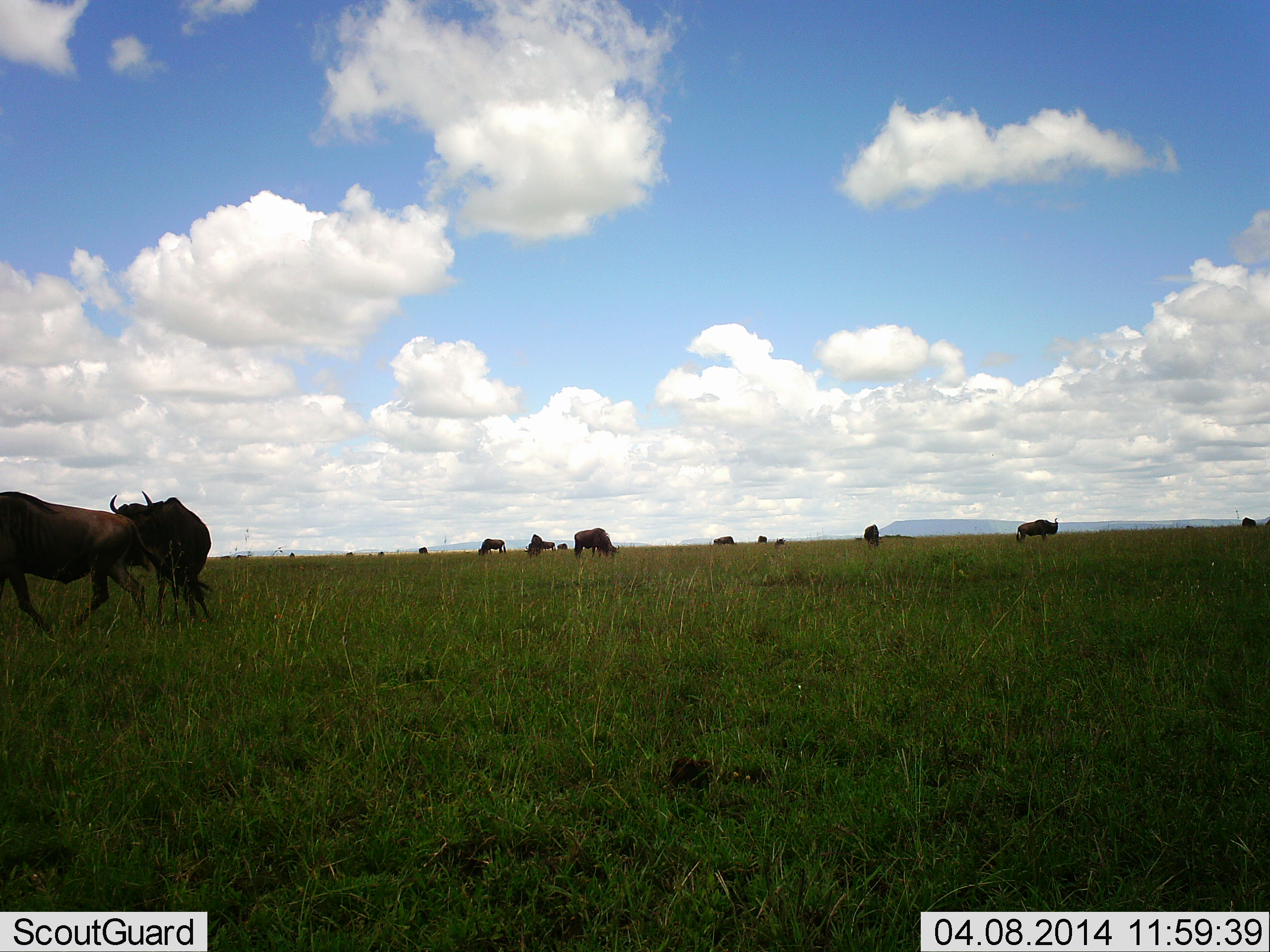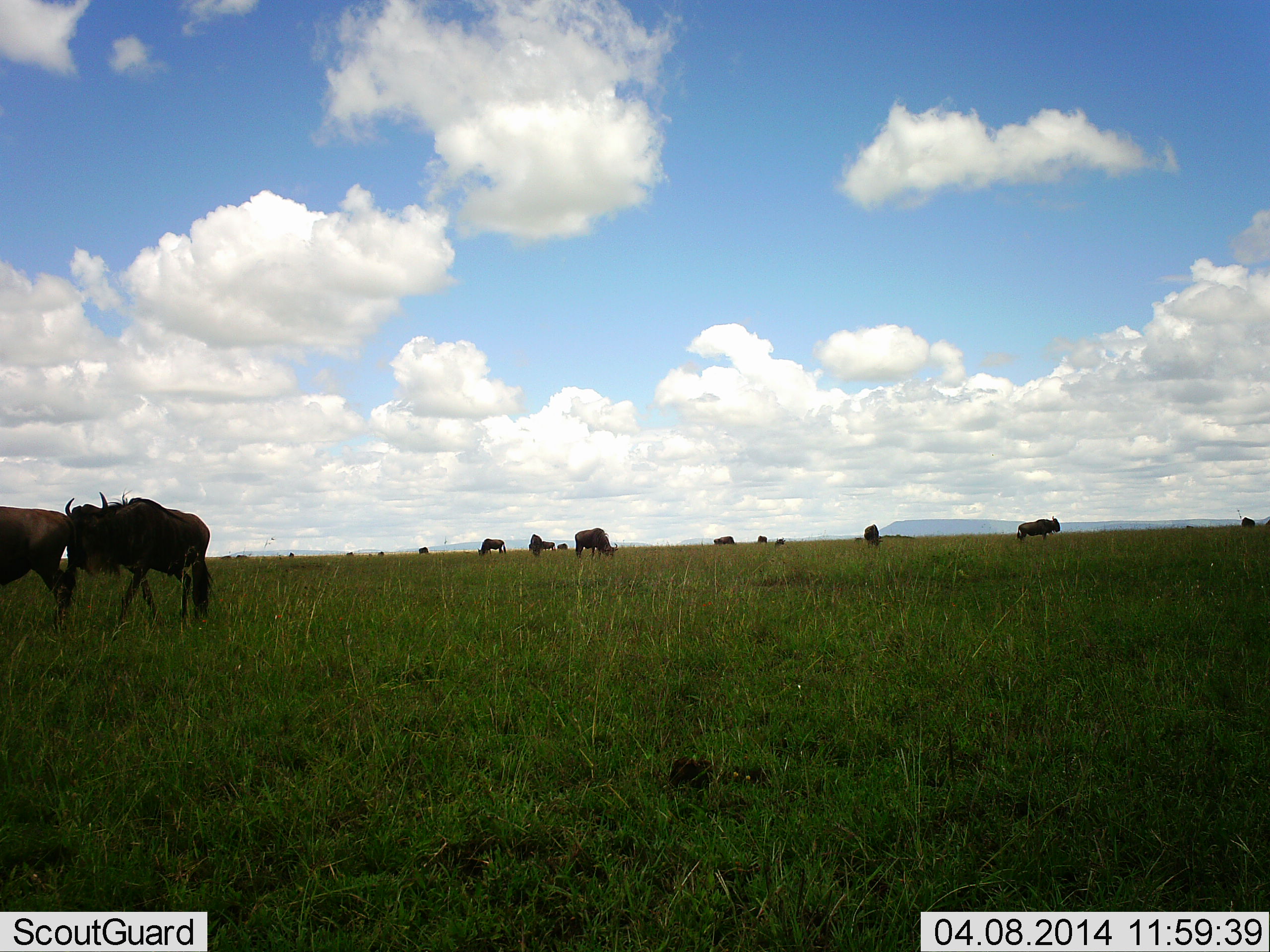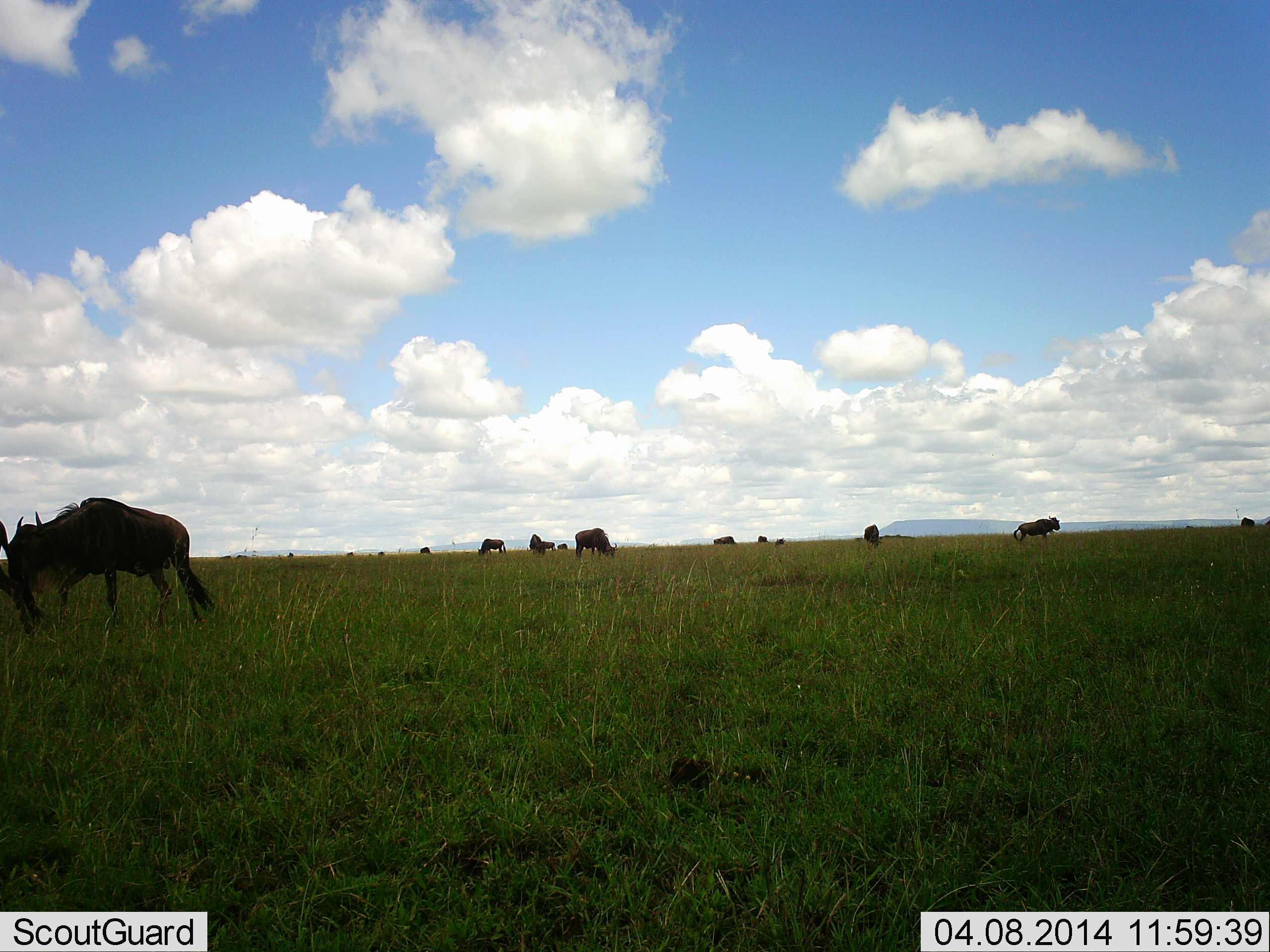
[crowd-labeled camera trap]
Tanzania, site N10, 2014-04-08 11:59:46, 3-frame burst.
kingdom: Animalia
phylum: Chordata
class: Mammalia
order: Artiodactyla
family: Bovidae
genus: Connochaetes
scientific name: Connochaetes taurinus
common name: blue wildebeest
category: wildebeest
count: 11-50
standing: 53%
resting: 3%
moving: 67%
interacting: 17%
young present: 0%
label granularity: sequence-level